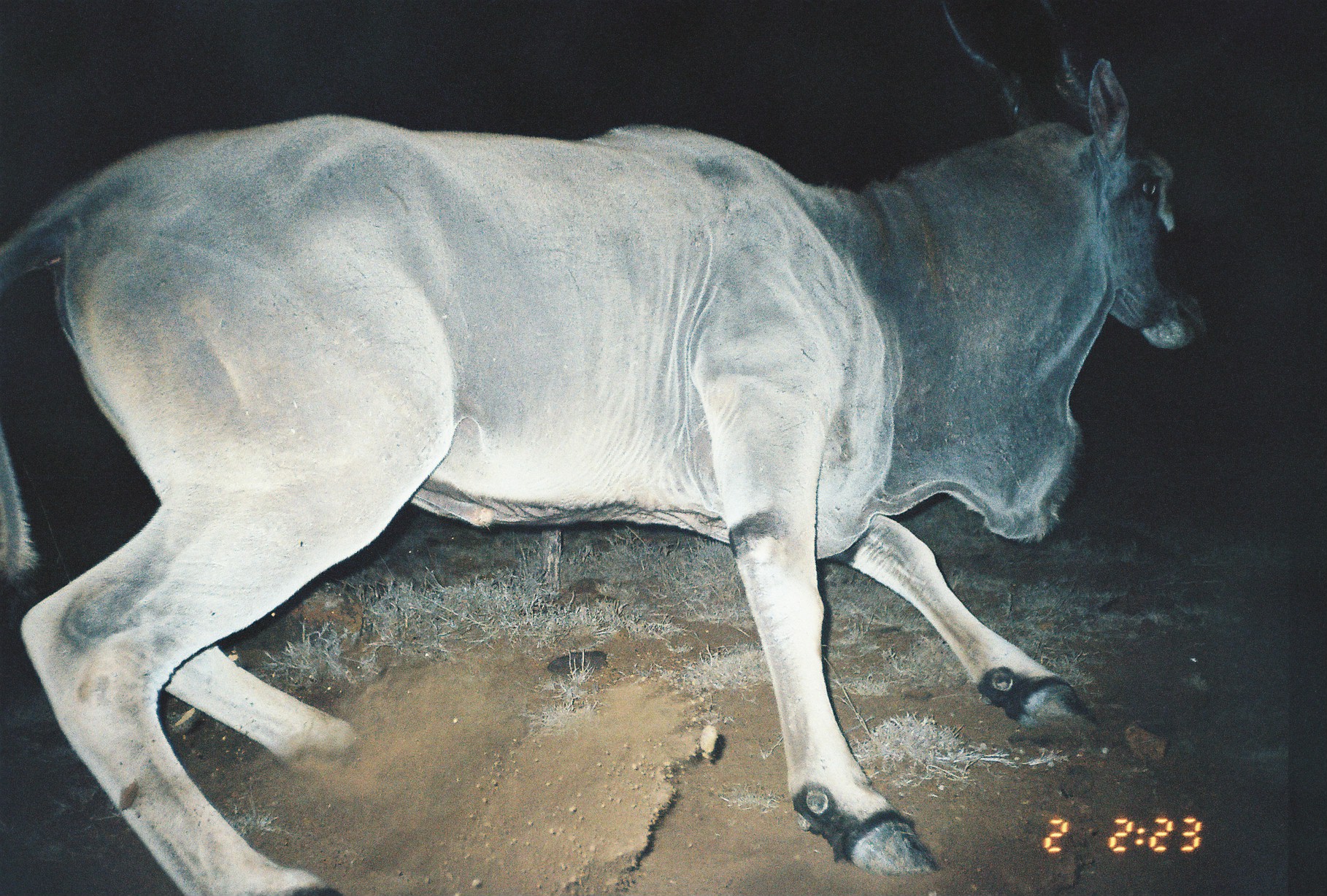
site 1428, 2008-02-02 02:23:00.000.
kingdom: Animalia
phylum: Chordata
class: Mammalia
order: Artiodactyla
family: Bovidae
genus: Tragelaphus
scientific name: Tragelaphus oryx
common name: eland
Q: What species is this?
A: Tragelaphus oryx (eland).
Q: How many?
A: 1.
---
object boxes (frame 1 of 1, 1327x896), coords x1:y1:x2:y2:
tragelaphus oryx: 0:1:1206:896